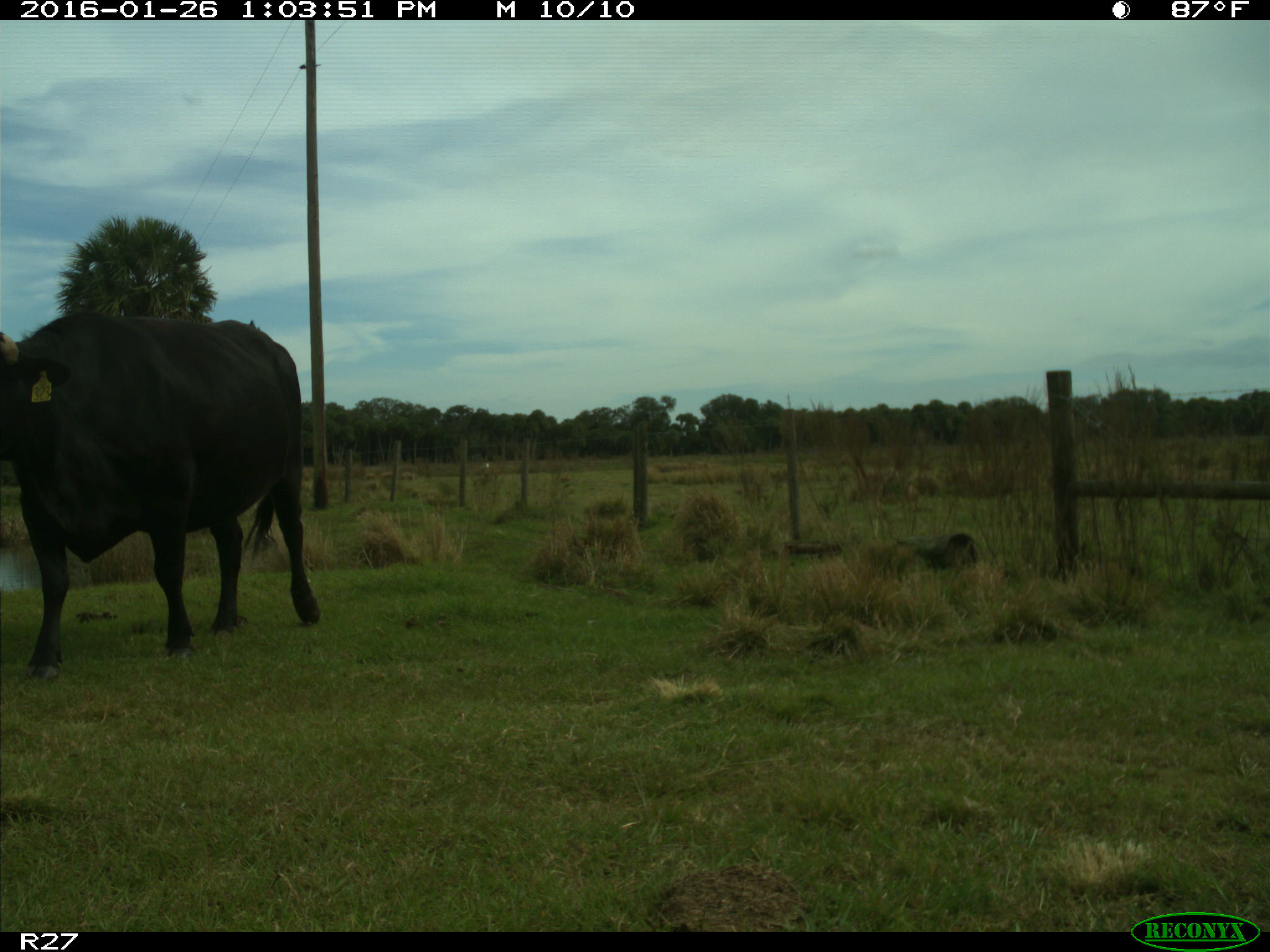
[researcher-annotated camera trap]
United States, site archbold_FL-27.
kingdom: Animalia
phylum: Chordata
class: Mammalia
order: Artiodactyla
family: Bovidae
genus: Bos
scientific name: Bos taurus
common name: domestic cow